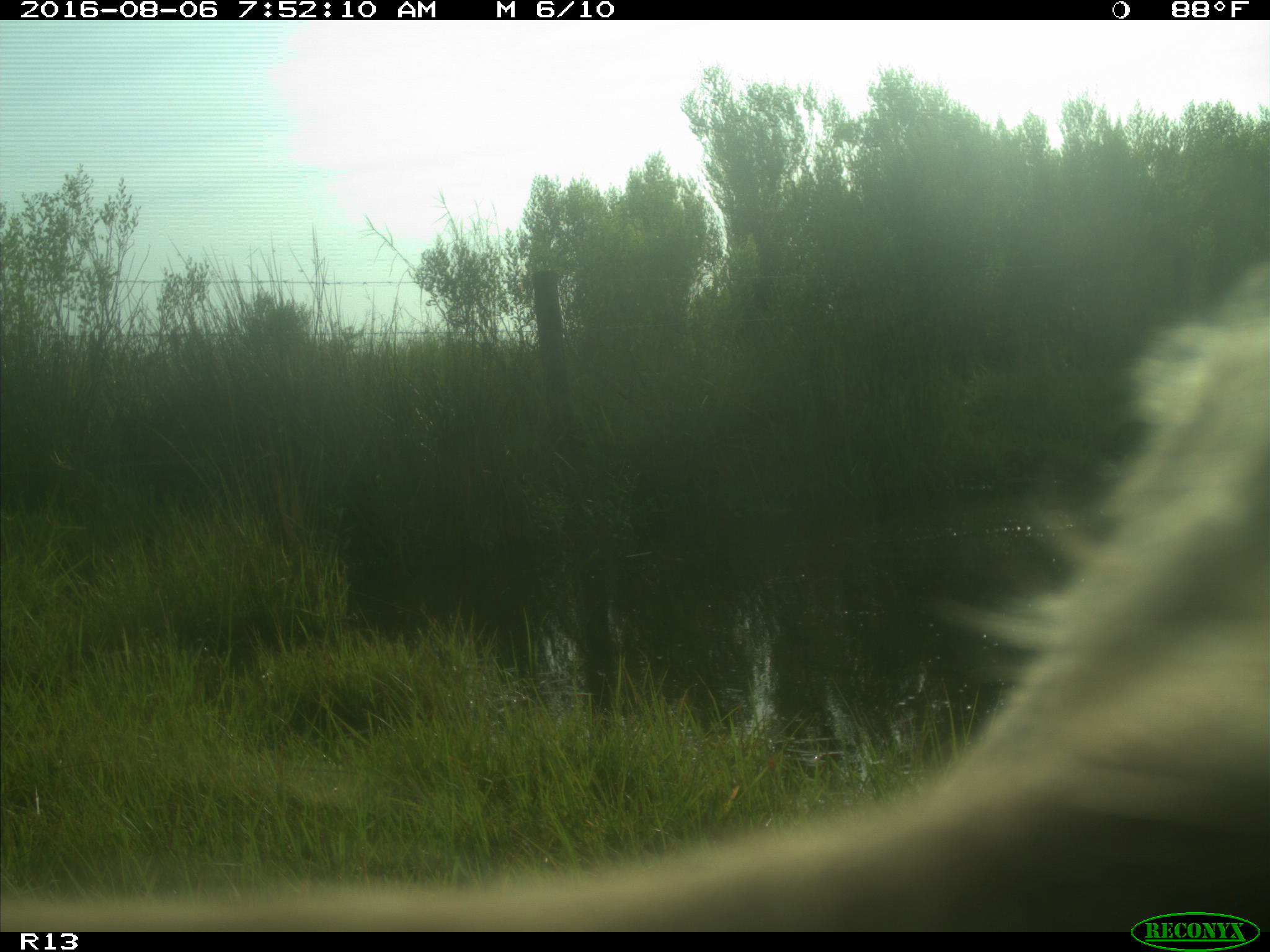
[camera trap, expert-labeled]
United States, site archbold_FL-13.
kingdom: Animalia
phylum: Chordata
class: Mammalia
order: Artiodactyla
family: Bovidae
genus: Bos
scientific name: Bos taurus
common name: domestic cow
Bos taurus (domestic cow).